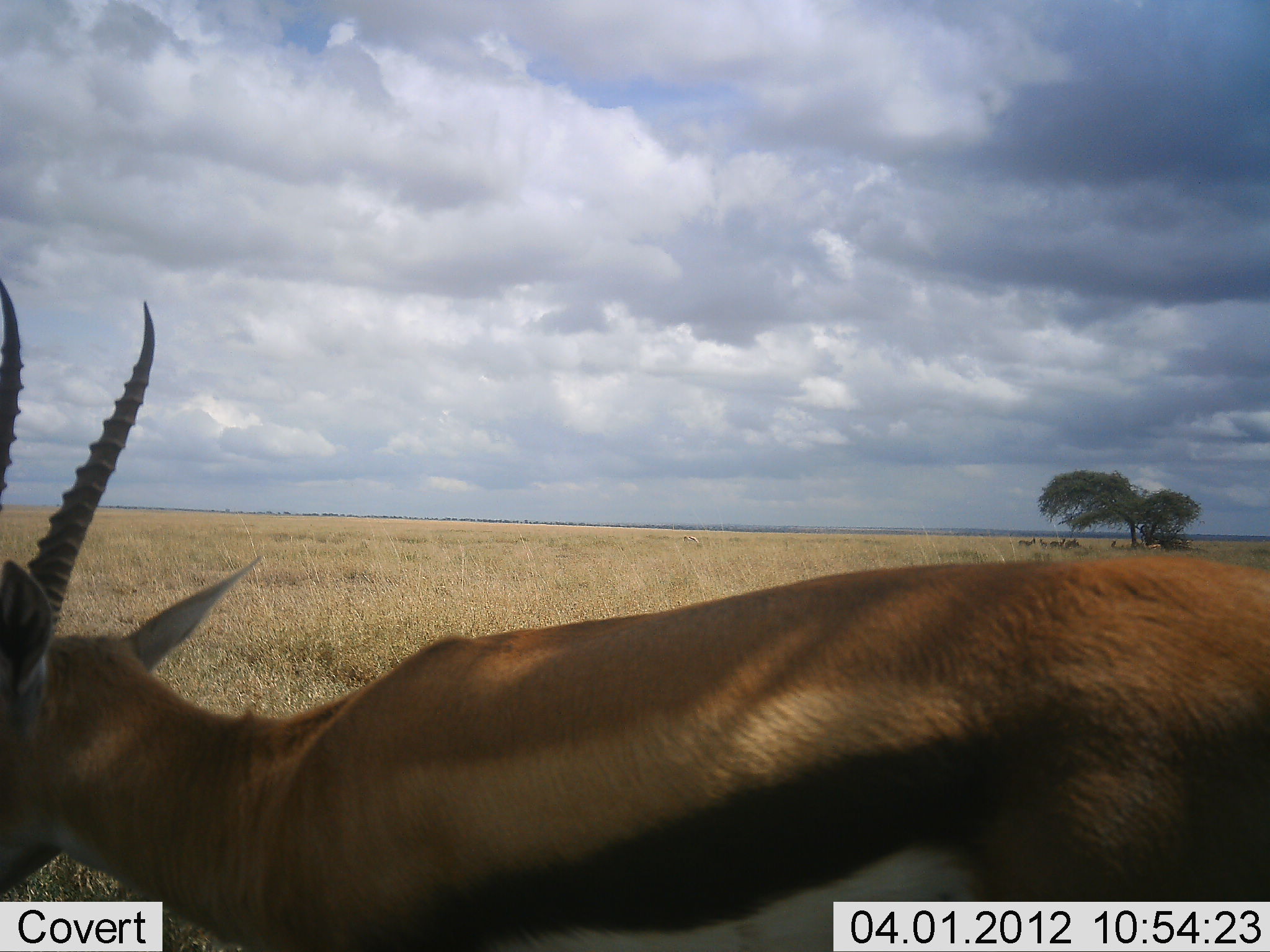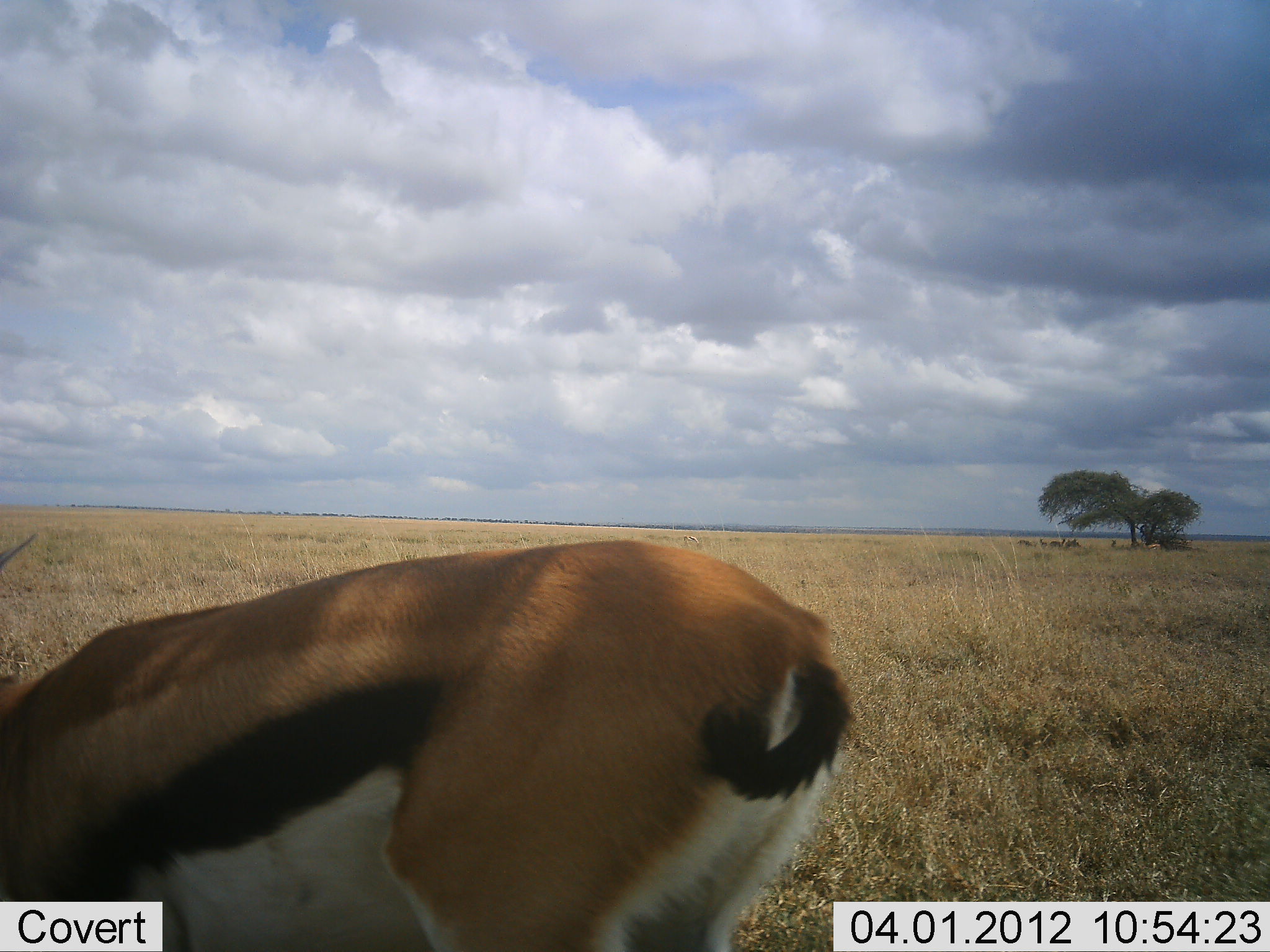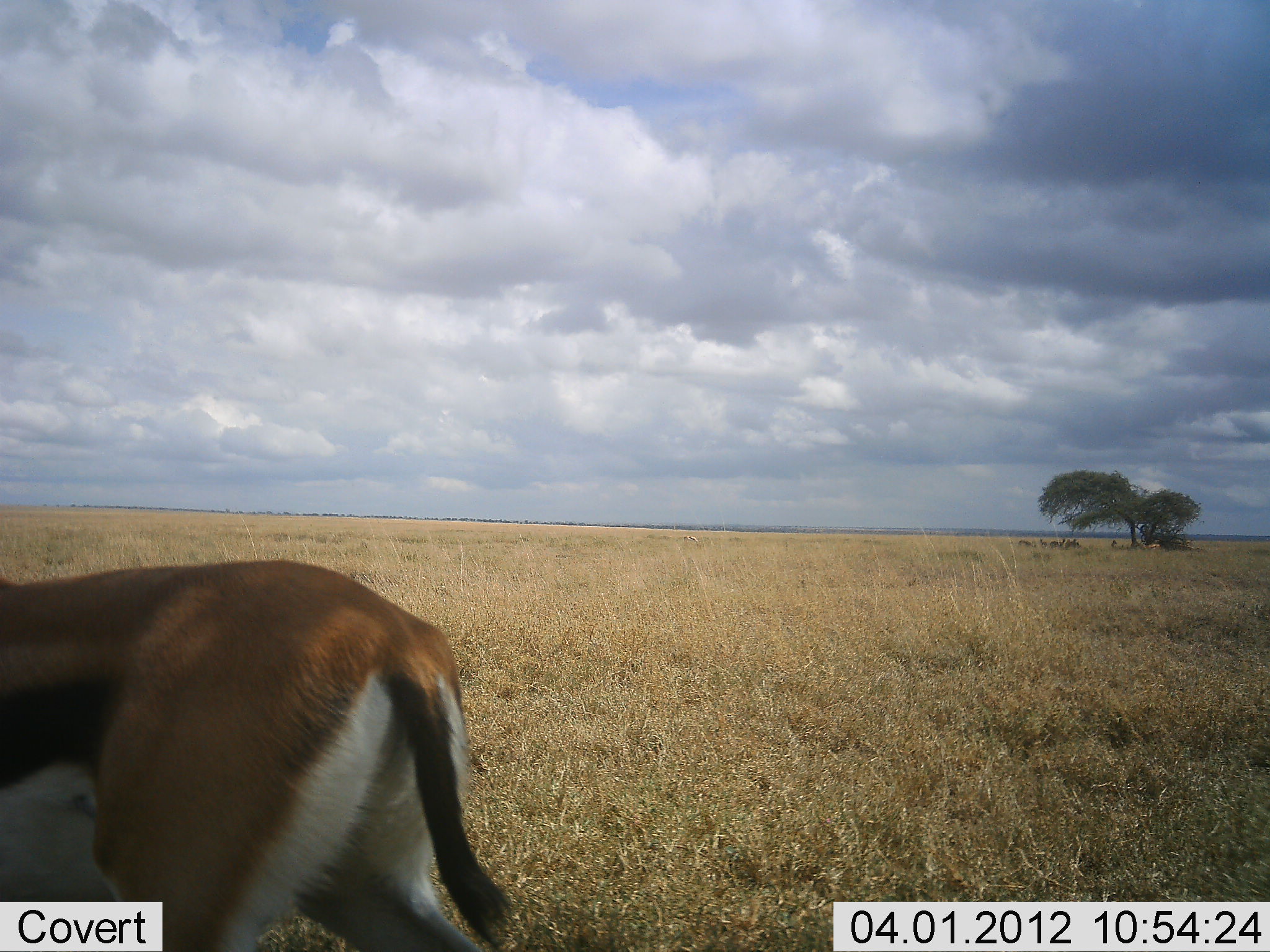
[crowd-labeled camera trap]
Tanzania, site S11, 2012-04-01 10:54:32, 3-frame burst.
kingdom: Animalia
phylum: Chordata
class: Mammalia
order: Artiodactyla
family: Bovidae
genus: Eudorcas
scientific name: Eudorcas thomsonii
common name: thomson's gazelle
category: gazellethomsons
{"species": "gazellethomsons (thomson's gazelle) (Eudorcas thomsonii)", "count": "1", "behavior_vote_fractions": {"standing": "11%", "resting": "0%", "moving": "83%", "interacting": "0%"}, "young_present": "0%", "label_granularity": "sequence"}